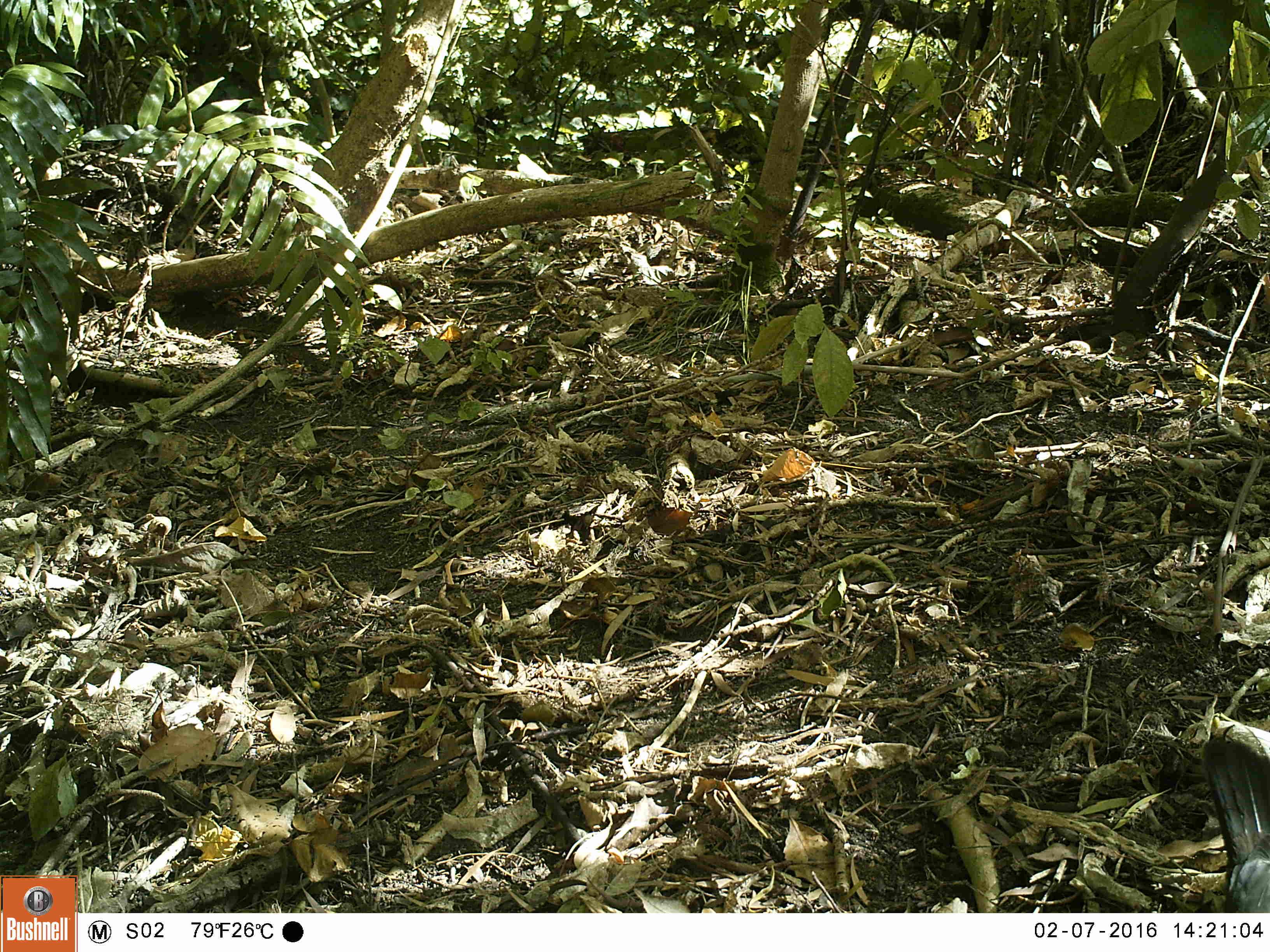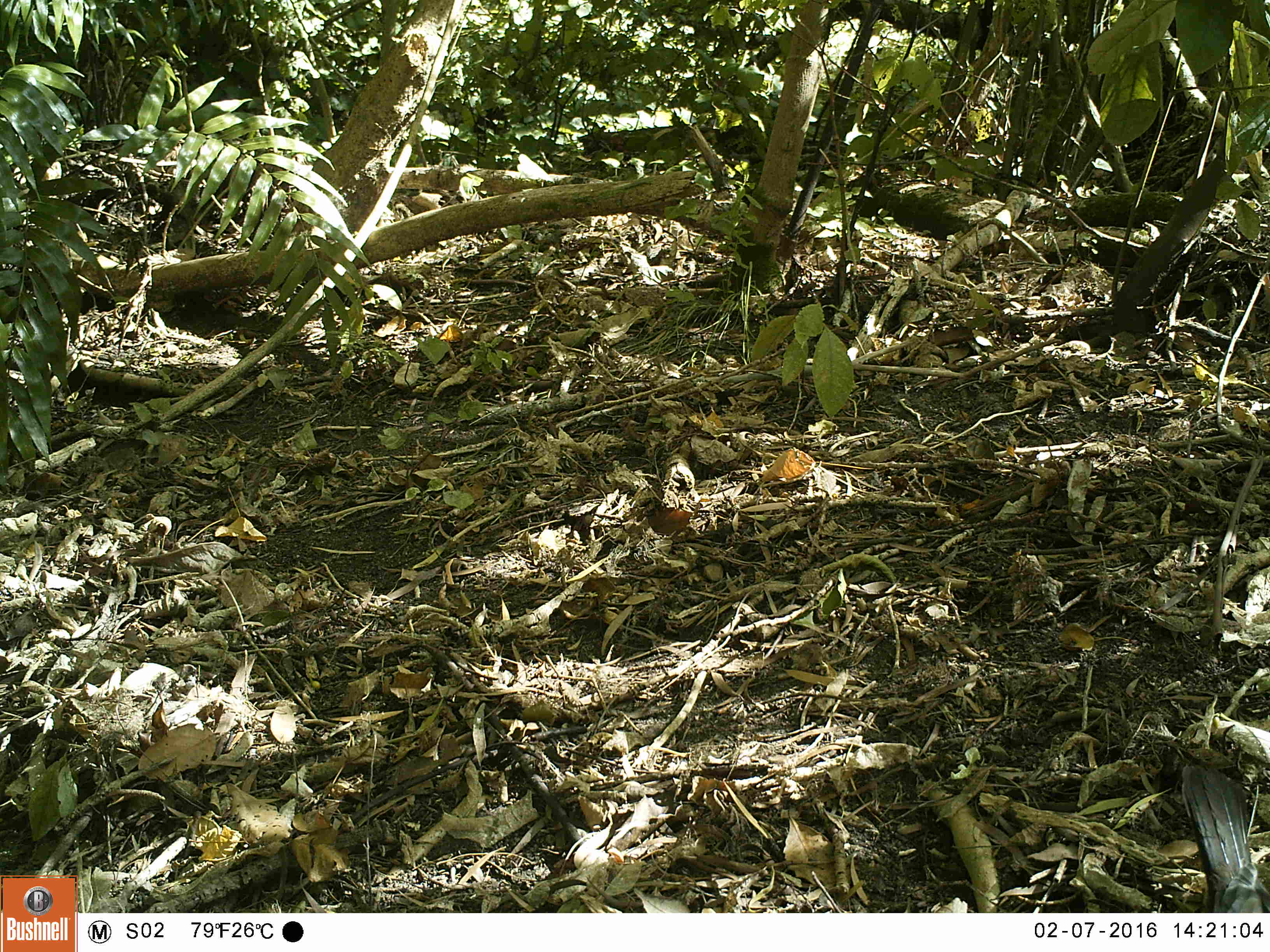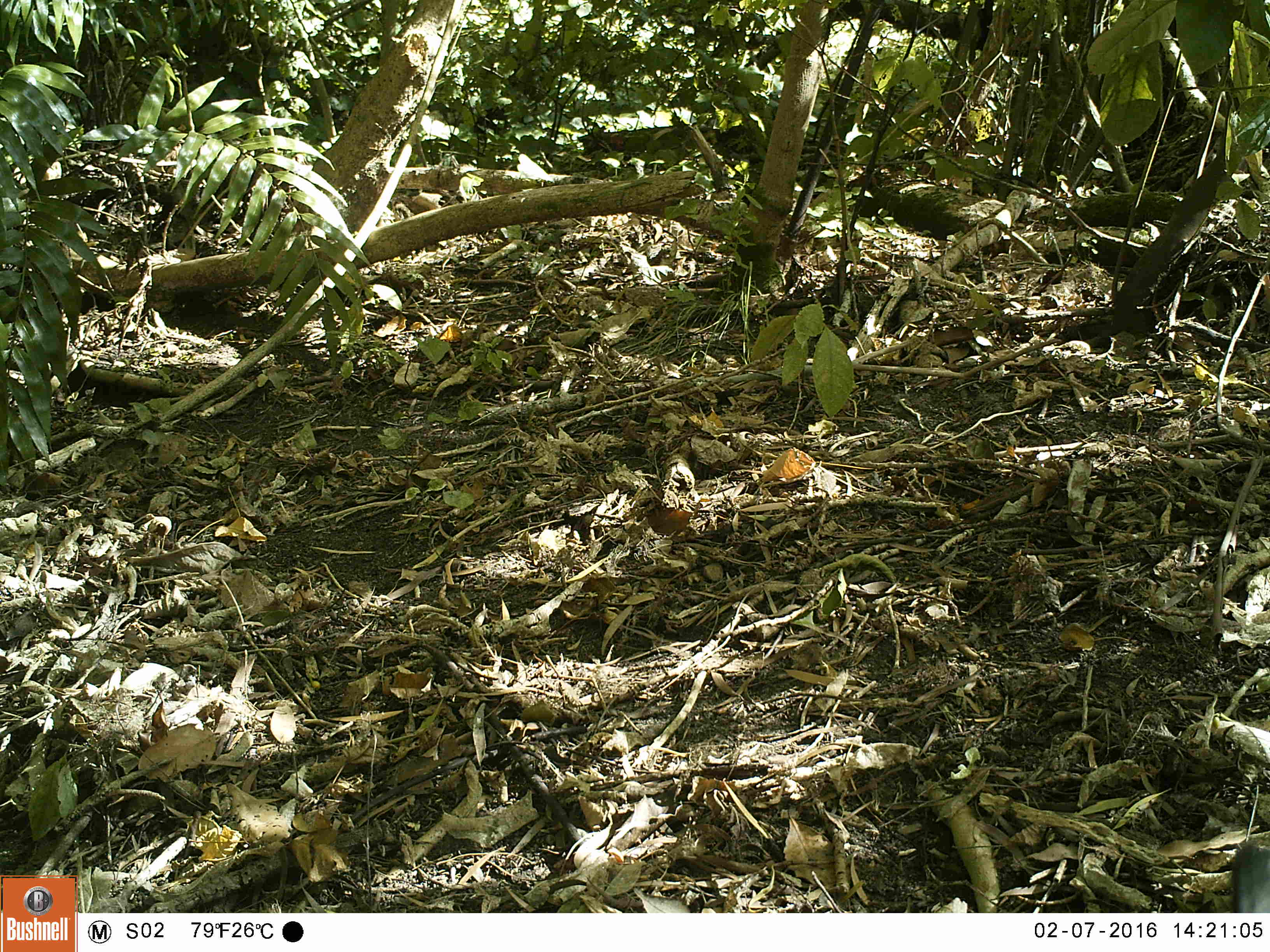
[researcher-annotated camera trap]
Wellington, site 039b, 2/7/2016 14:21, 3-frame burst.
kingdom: Animalia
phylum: Chordata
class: Aves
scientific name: Aves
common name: bird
Bird (Aves).